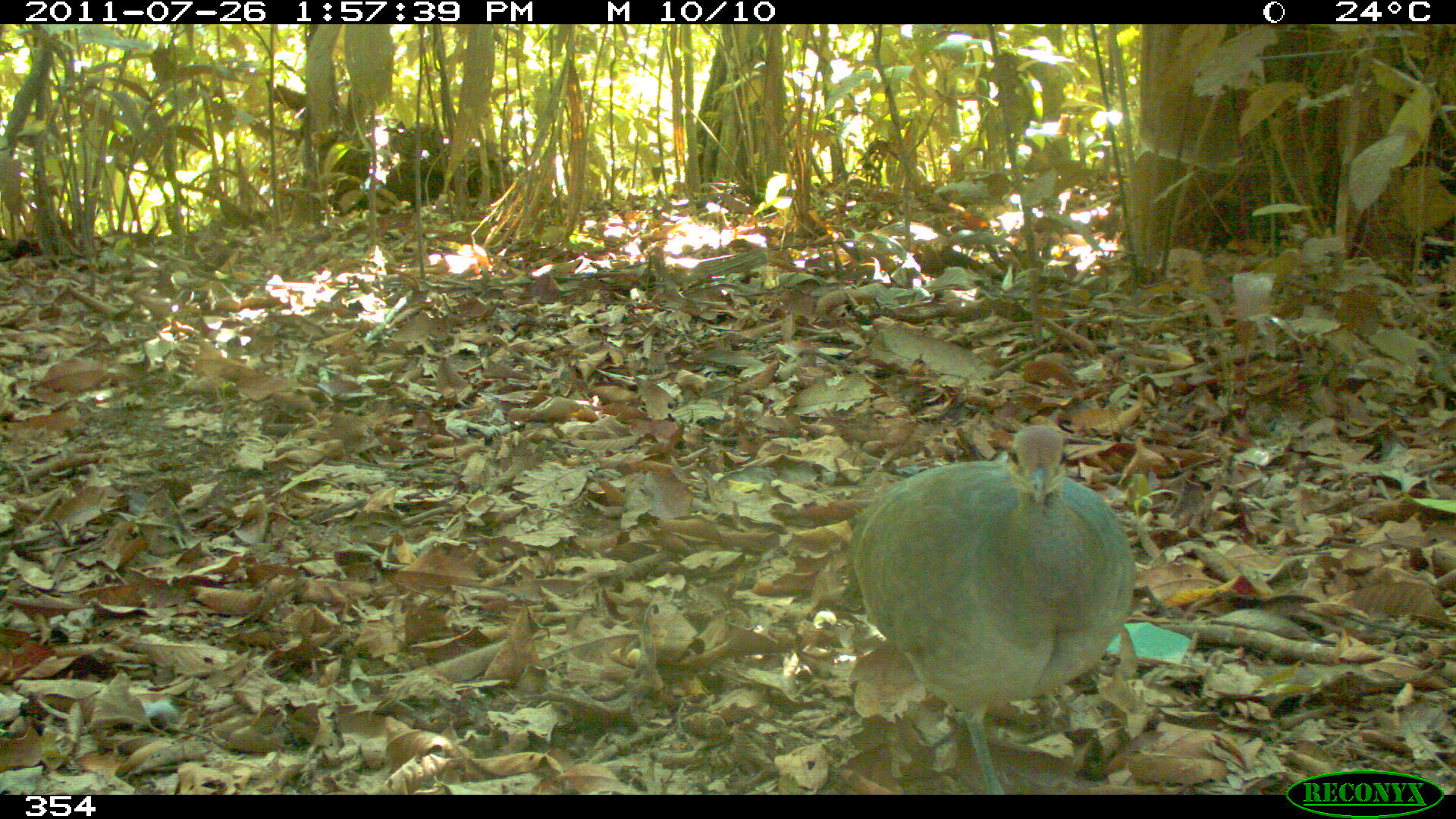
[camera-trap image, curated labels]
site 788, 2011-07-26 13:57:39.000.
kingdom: Animalia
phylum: Chordata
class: Aves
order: Galliformes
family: Phasianidae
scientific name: Phasianidae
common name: quails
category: quail